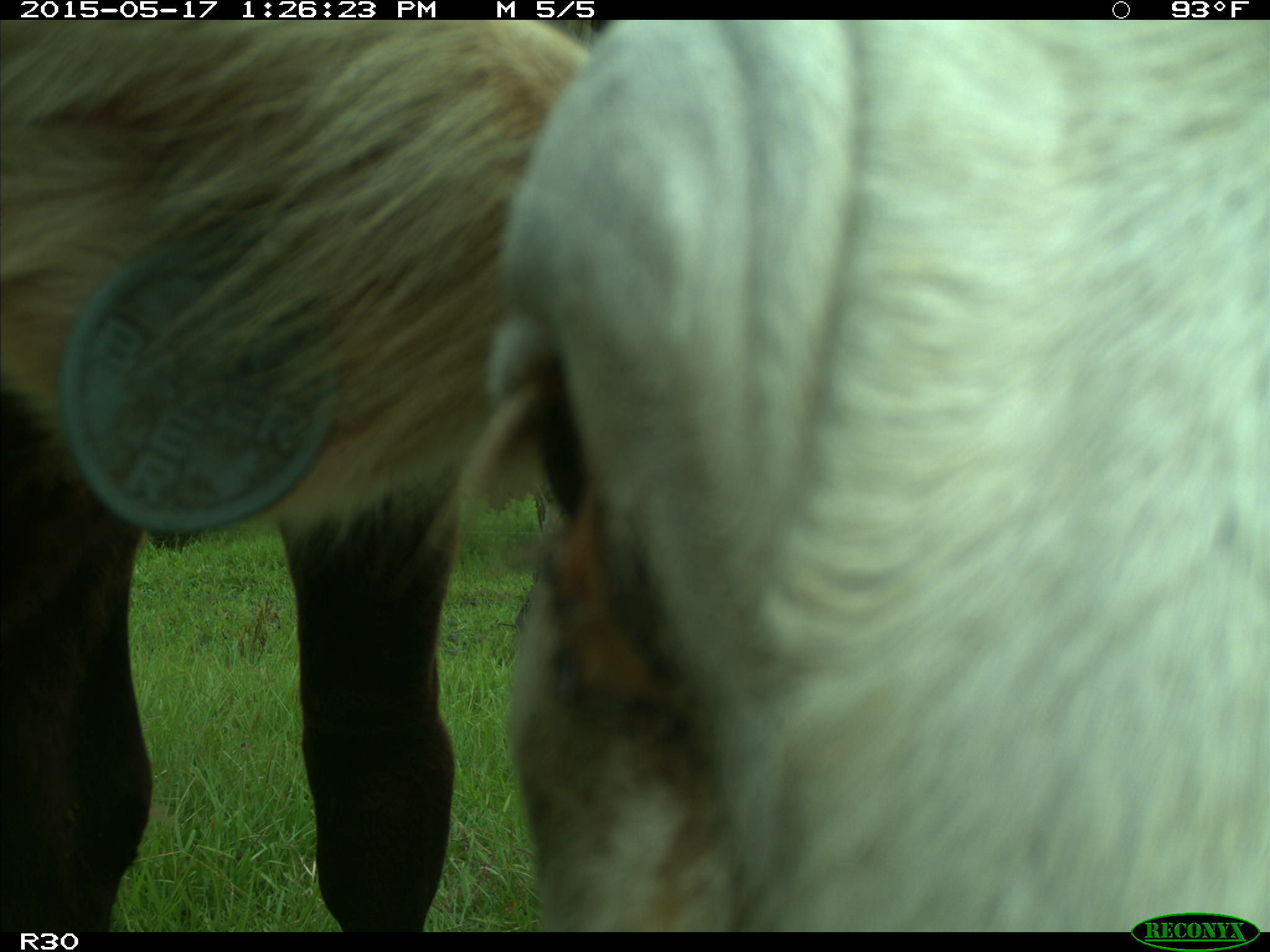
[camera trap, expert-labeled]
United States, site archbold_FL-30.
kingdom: Animalia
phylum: Chordata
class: Mammalia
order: Artiodactyla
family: Bovidae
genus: Bos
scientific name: Bos taurus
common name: domestic cow